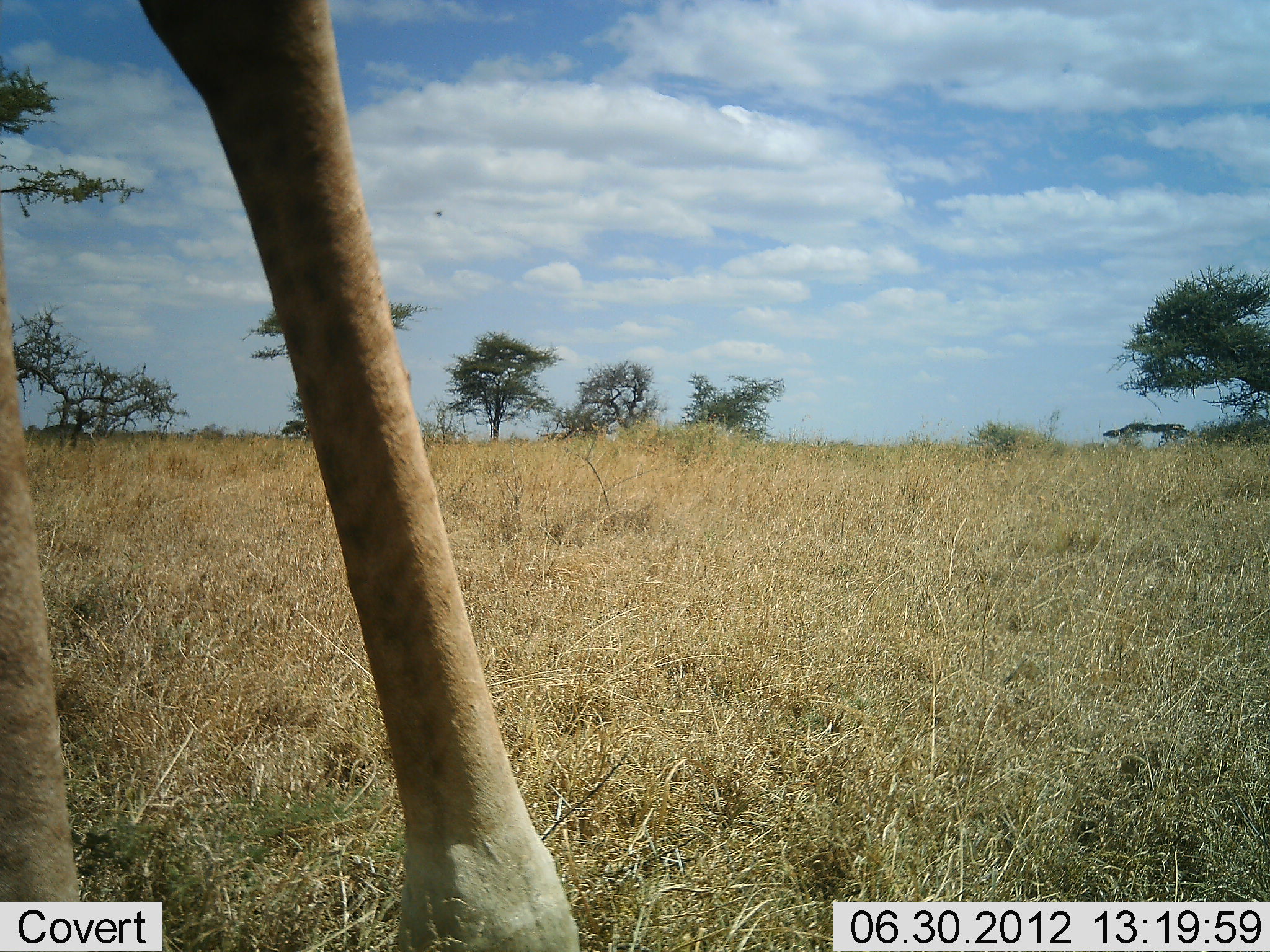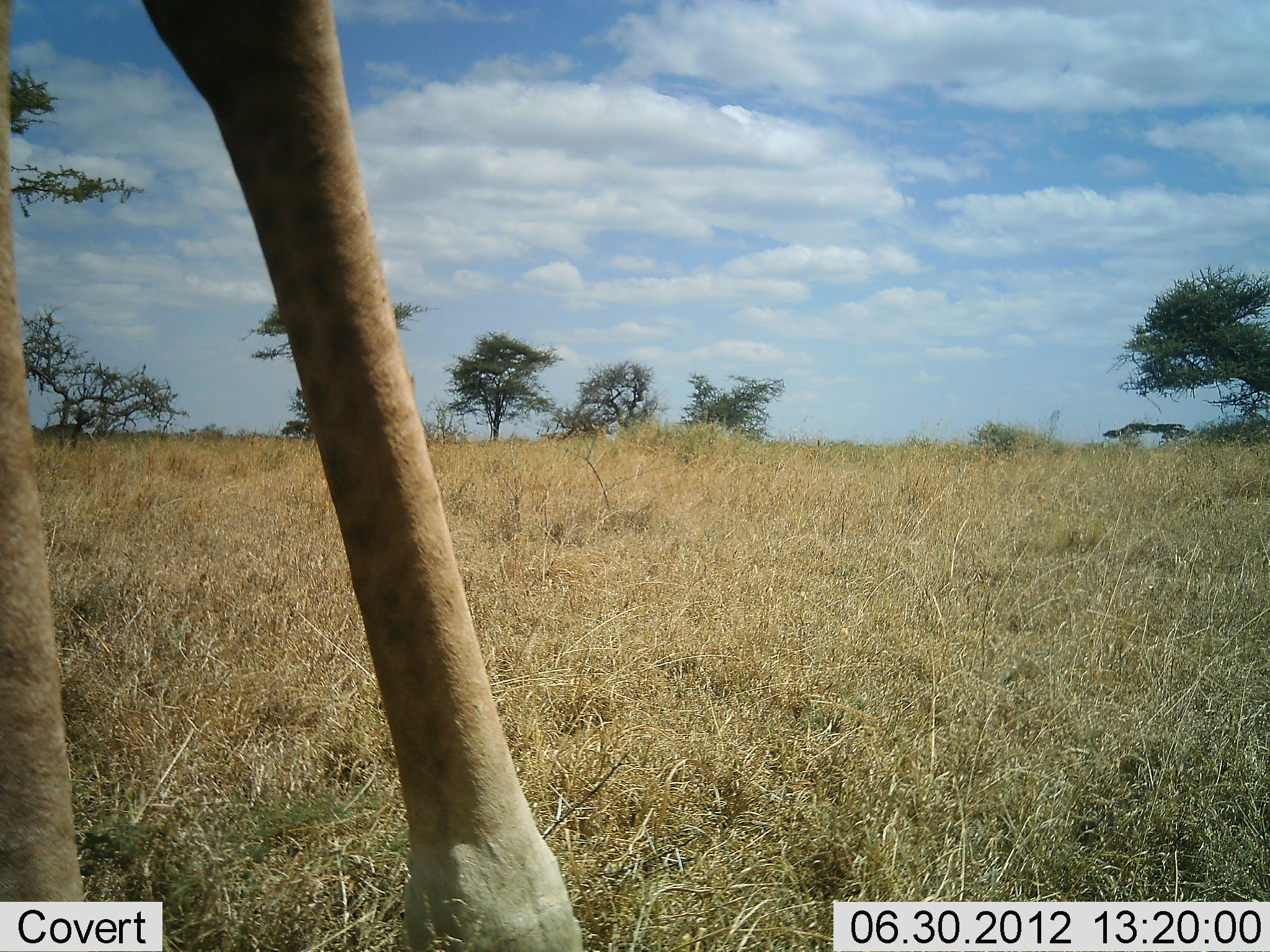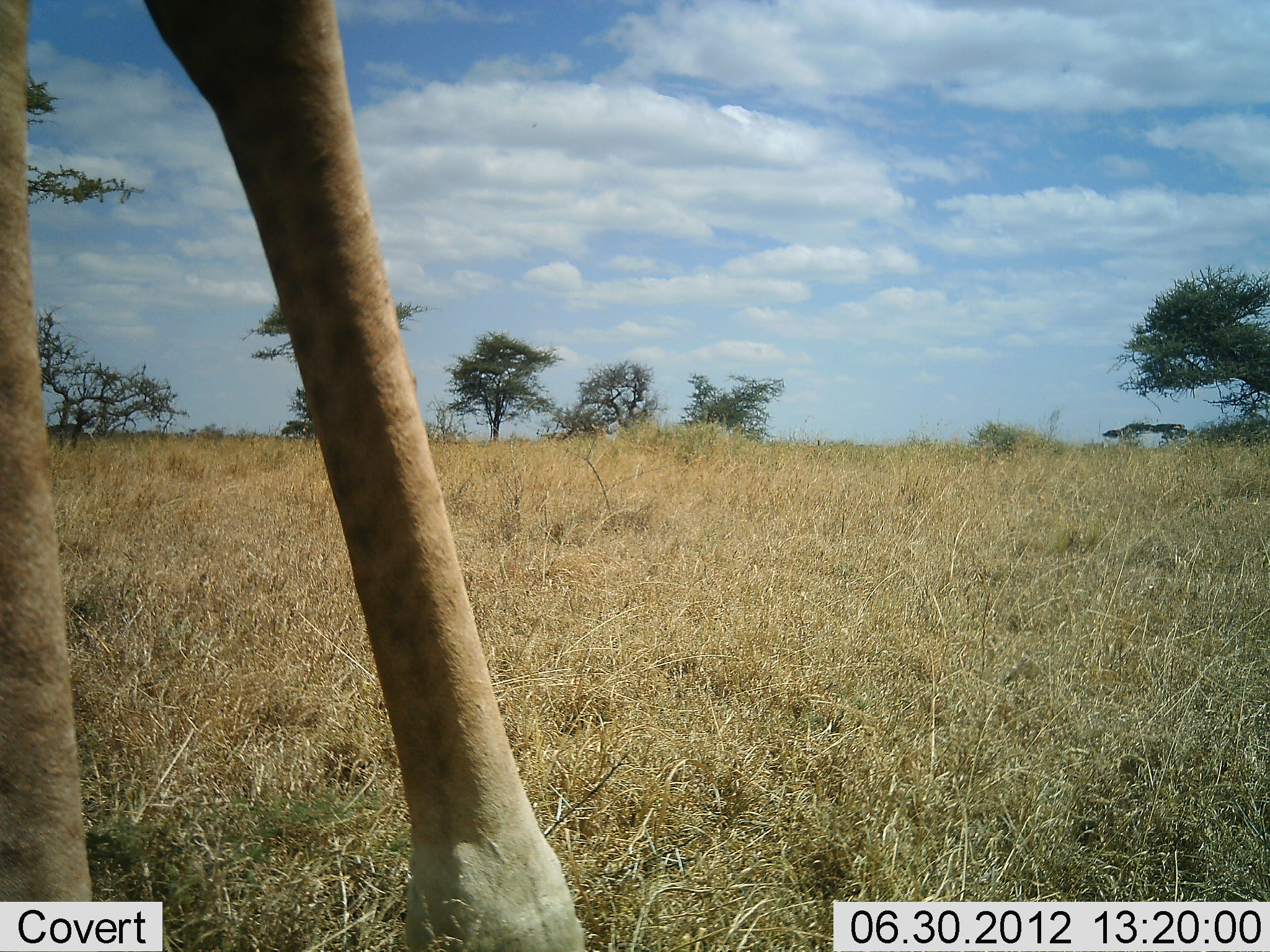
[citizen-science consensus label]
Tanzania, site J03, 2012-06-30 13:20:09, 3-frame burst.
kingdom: Animalia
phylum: Chordata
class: Mammalia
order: Artiodactyla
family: Giraffidae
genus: Giraffa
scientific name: Giraffa camelopardalis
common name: giraffe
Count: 1.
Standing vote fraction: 100%.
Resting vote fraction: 0%.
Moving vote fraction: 0%.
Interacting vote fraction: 0%.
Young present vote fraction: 0%.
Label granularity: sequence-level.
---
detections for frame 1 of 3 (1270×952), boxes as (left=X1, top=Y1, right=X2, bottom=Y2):
animal: (left=0, top=1, right=581, bottom=949)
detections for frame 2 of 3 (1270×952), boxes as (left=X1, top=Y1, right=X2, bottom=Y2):
animal: (left=1, top=1, right=587, bottom=952)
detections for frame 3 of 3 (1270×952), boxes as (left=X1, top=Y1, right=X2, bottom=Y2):
animal: (left=1, top=1, right=592, bottom=952)